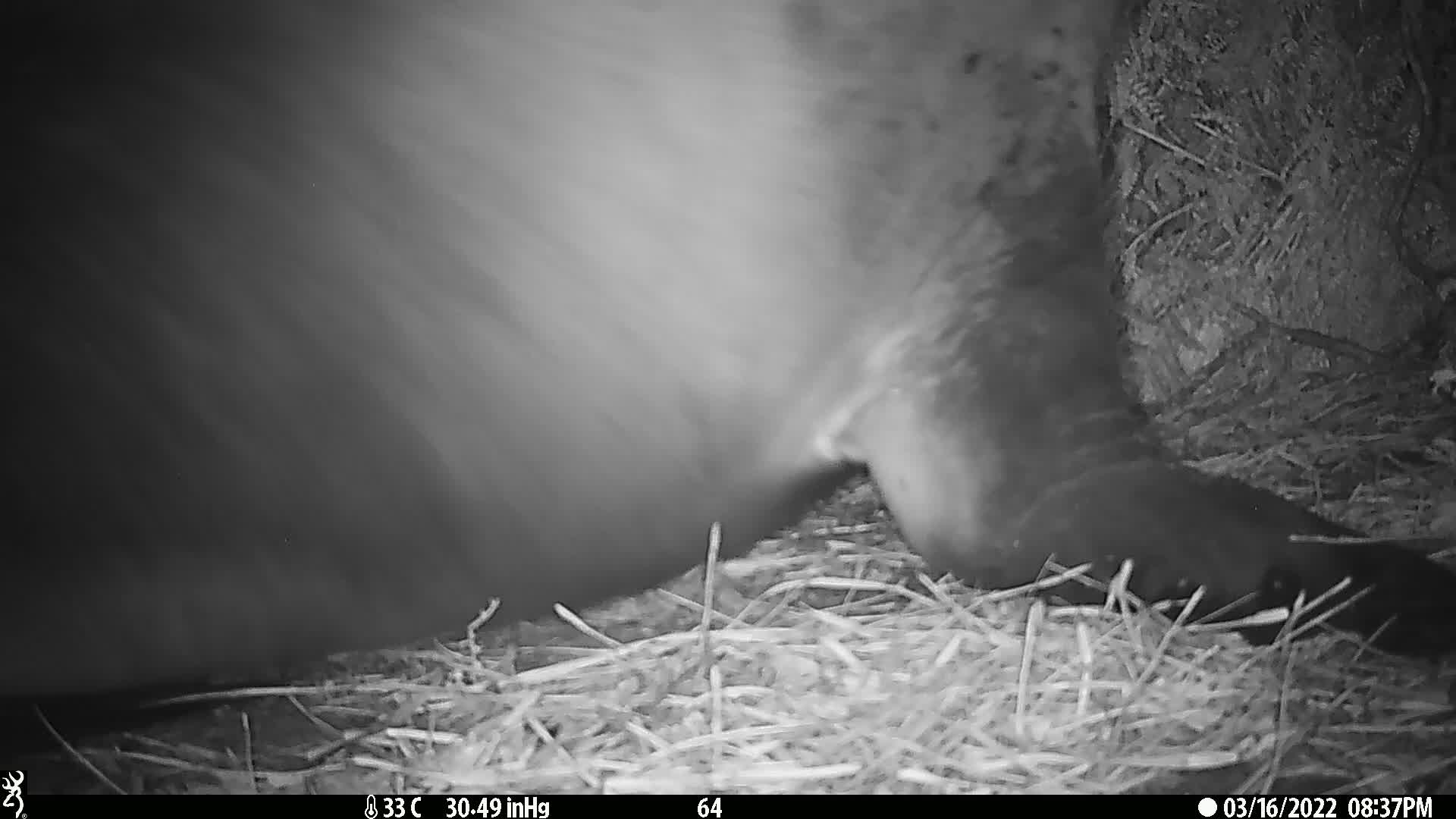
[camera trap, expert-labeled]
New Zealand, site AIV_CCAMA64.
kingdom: Animalia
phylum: Chordata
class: Mammalia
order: Carnivora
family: Otariidae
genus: Phocarctos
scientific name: Phocarctos hookeri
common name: new zealand sea lion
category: sealion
Sealion (new zealand sea lion) (Phocarctos hookeri).